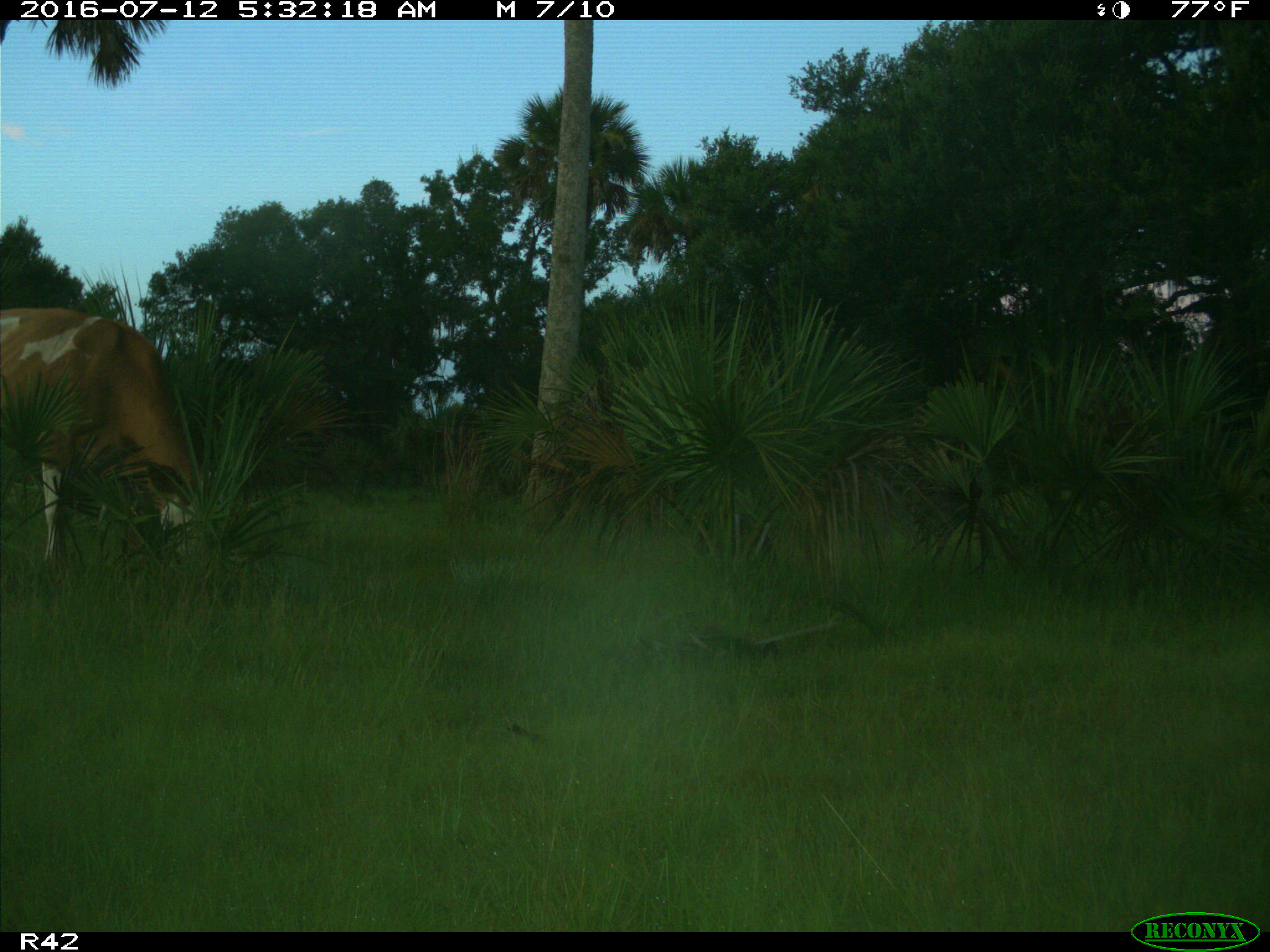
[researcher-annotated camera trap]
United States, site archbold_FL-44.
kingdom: Animalia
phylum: Chordata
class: Mammalia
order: Artiodactyla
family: Bovidae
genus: Bos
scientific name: Bos taurus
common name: domestic cow